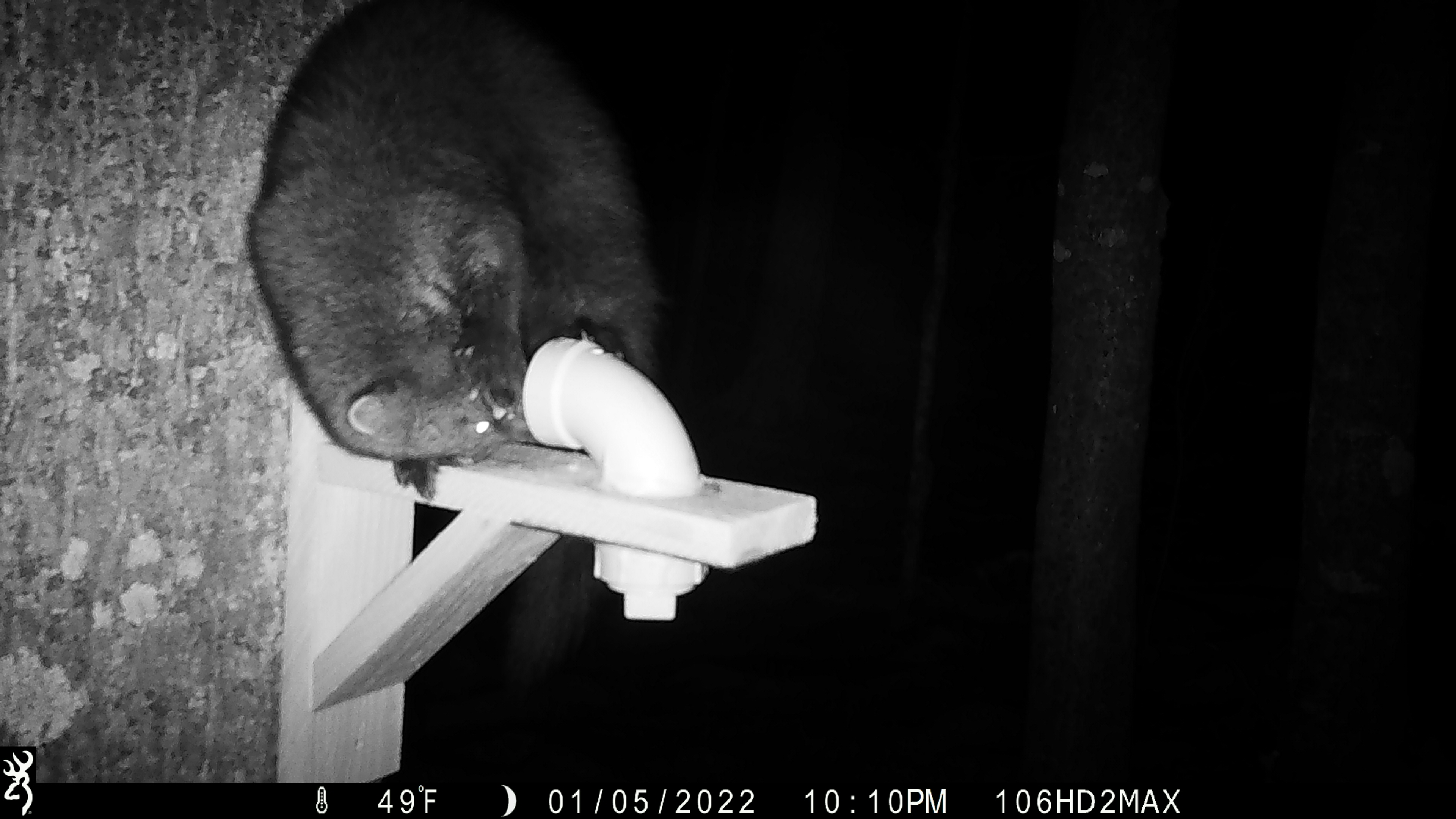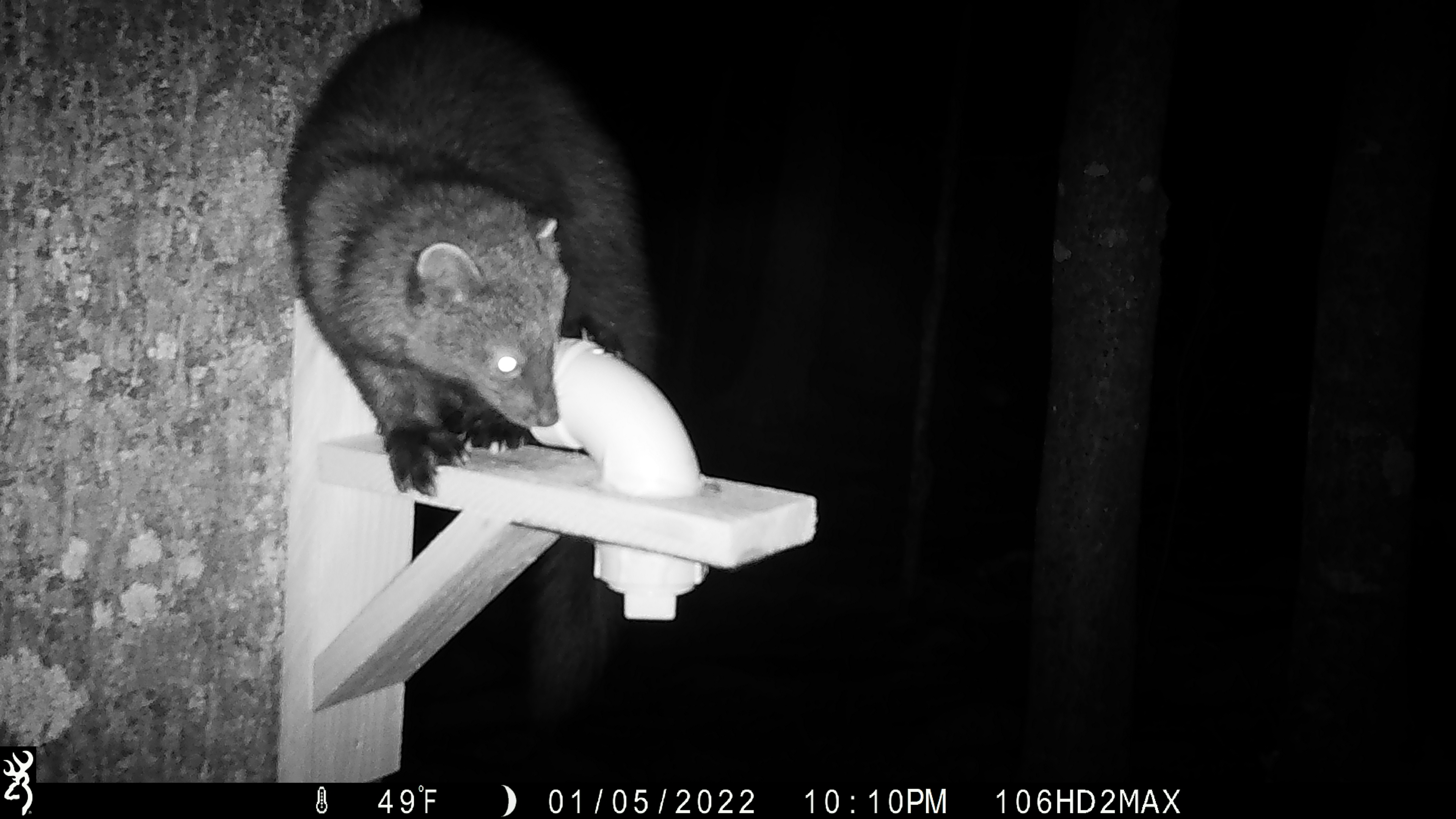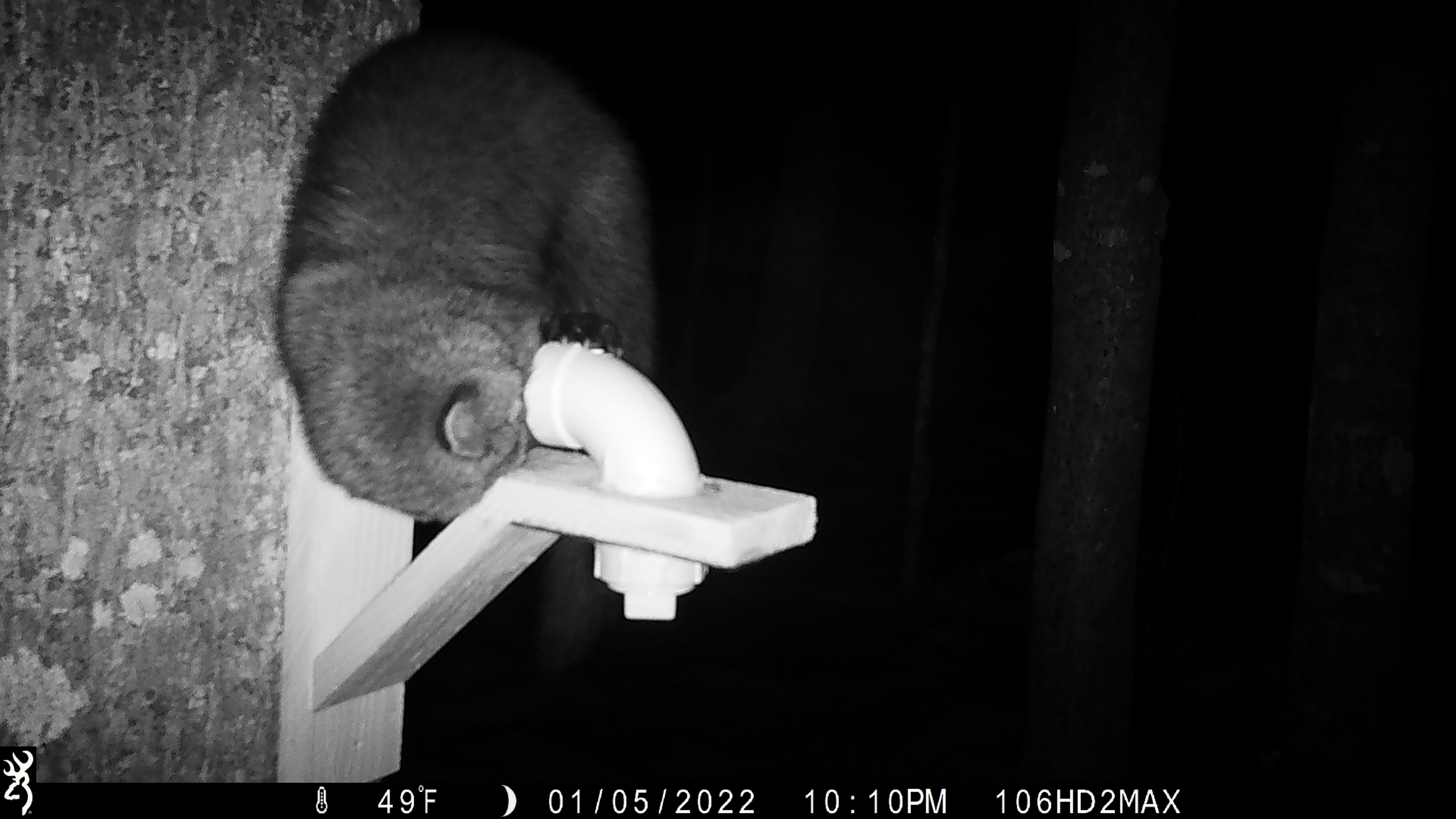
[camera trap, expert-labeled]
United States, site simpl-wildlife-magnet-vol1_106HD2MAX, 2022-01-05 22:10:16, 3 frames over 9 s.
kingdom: Animalia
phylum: Chordata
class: Mammalia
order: Carnivora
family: Mustelidae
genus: Pekania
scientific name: Pekania pennanti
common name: fisher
Fisher (Pekania pennanti).